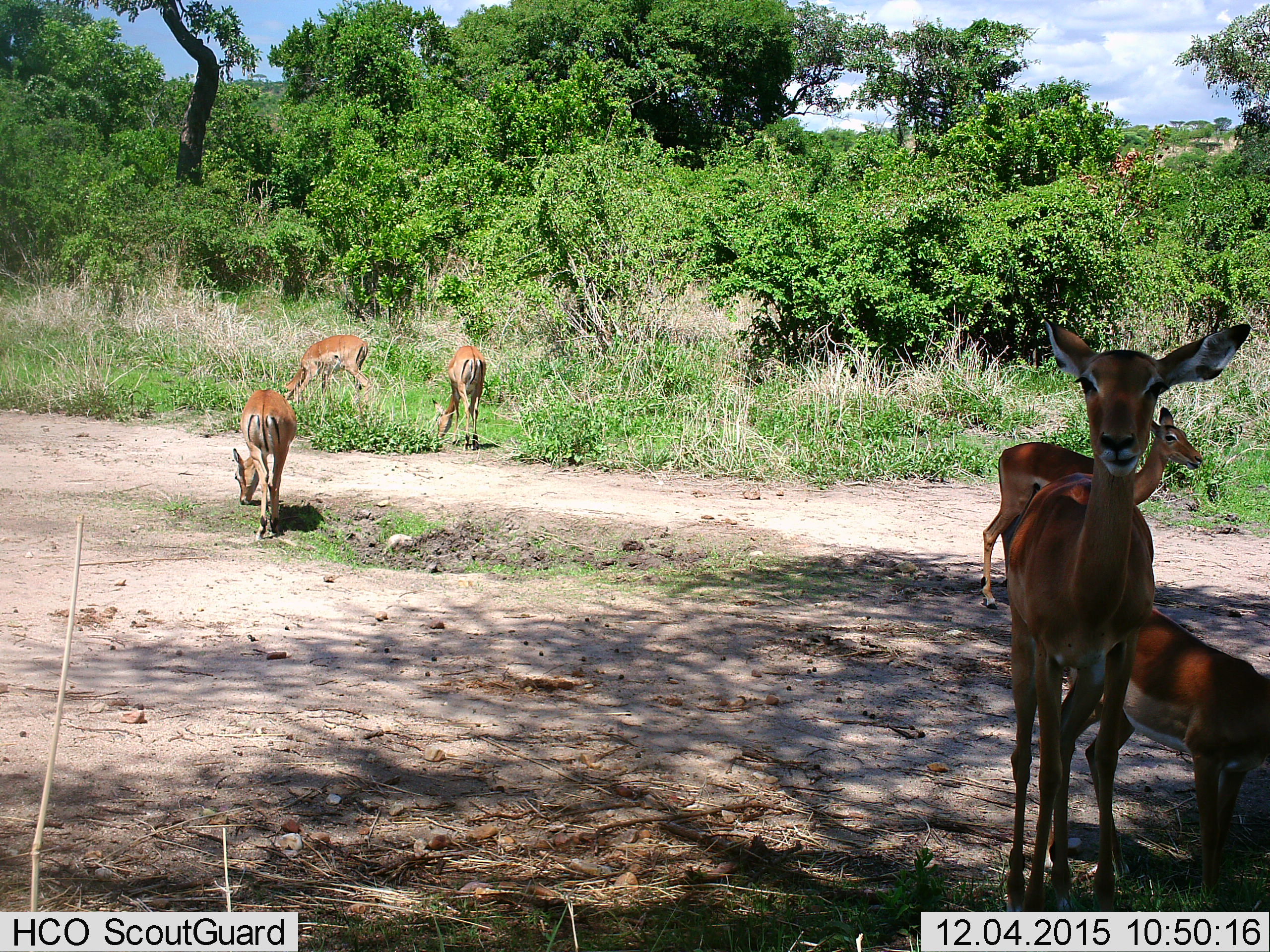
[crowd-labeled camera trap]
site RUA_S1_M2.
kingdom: Animalia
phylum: Chordata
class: Mammalia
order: Artiodactyla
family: Bovidae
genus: Aepyceros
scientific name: Aepyceros melampus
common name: impala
Impala (Aepyceros melampus), count 6. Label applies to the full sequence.